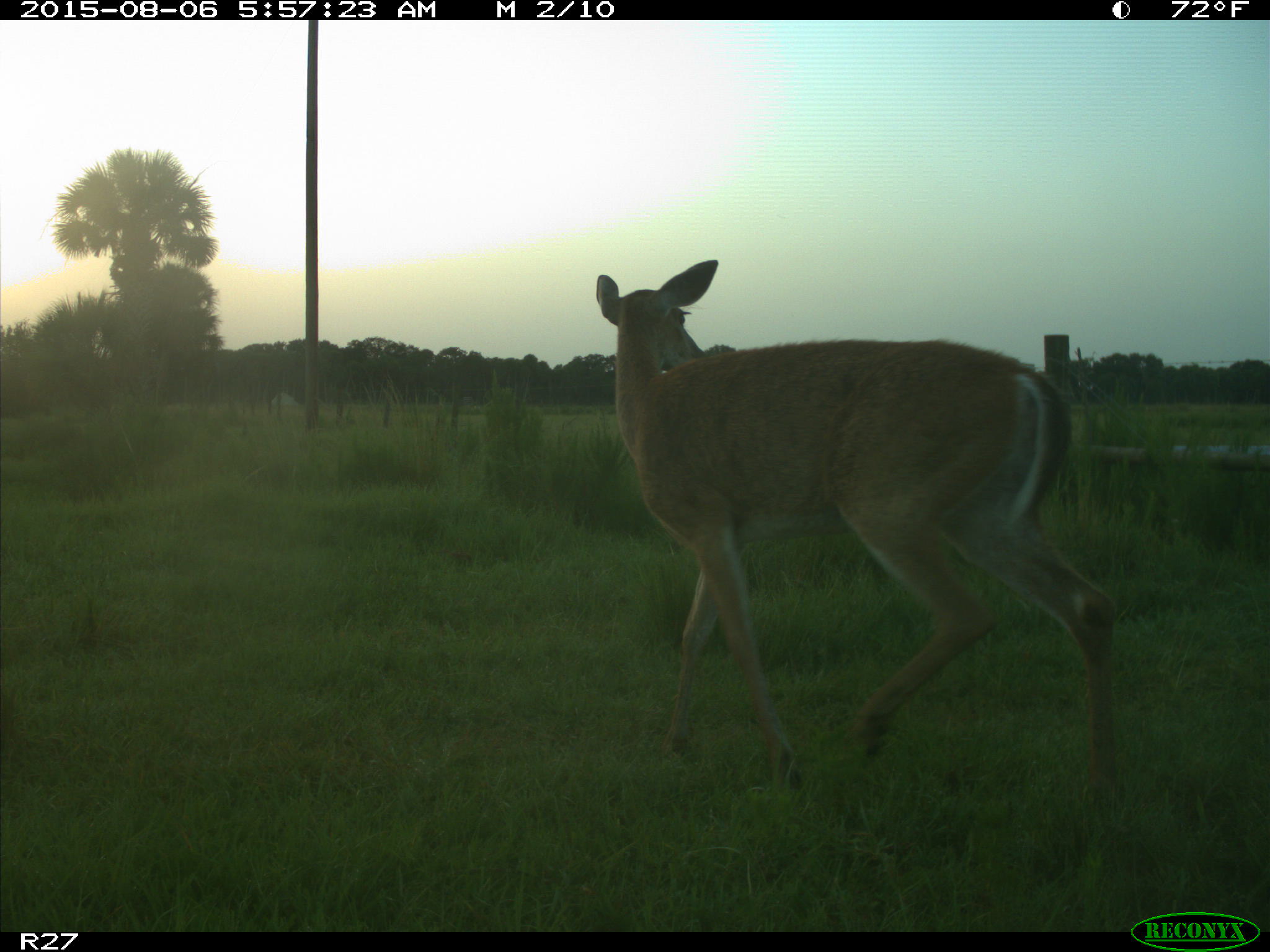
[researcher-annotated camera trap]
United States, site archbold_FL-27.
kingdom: Animalia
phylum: Chordata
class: Mammalia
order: Artiodactyla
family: Cervidae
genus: Odocoileus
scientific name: Odocoileus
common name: deer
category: unidentified deer